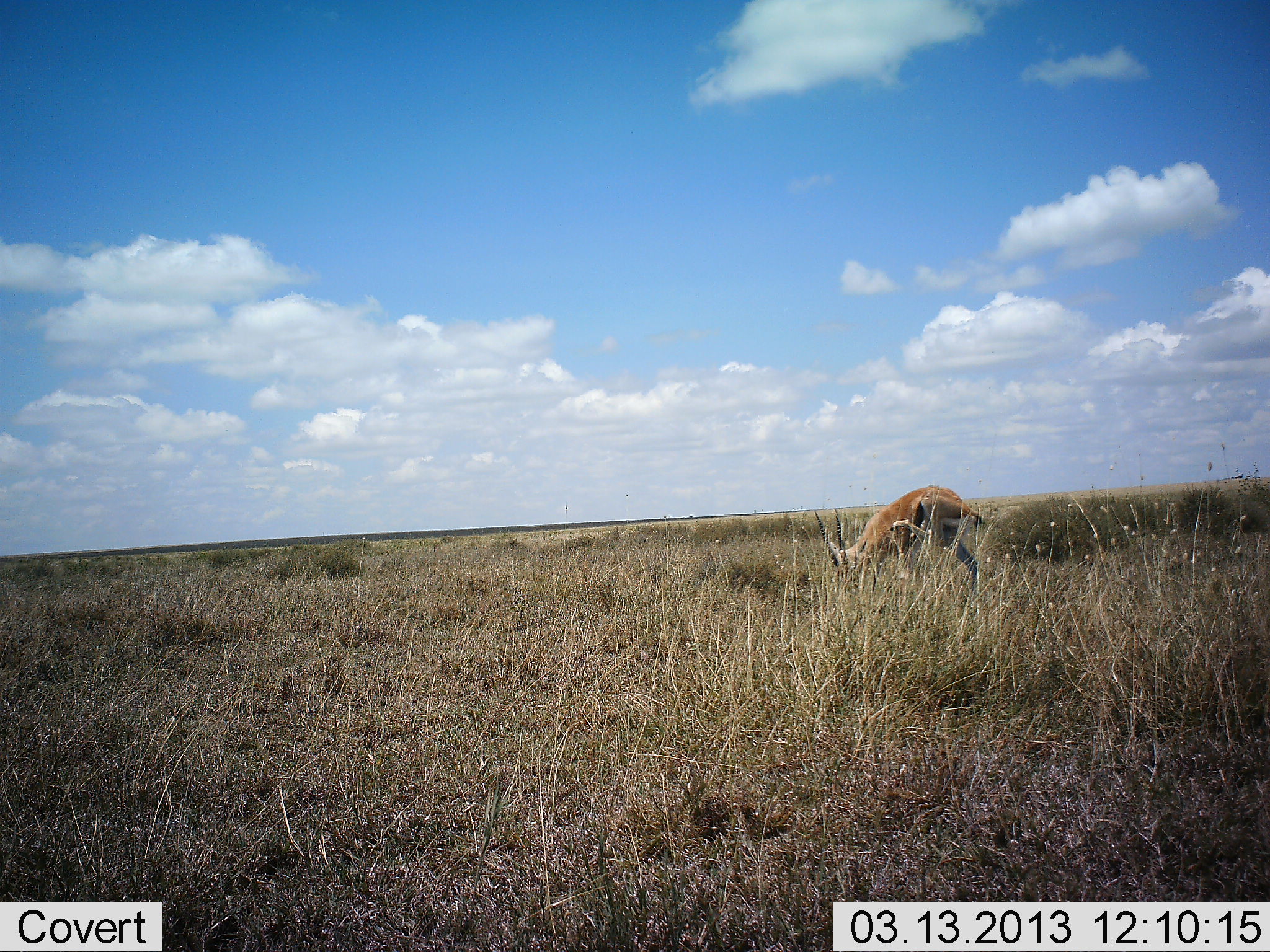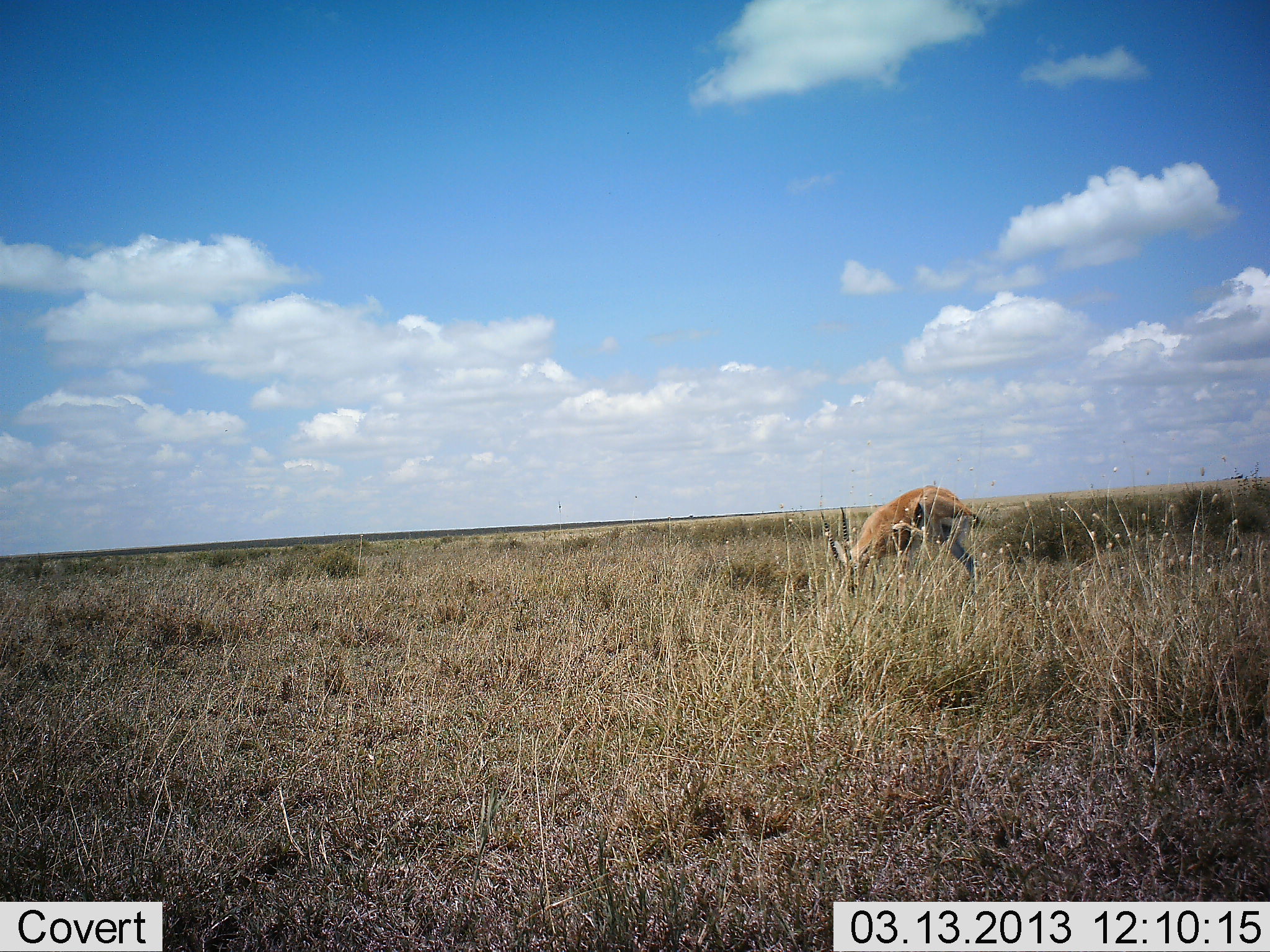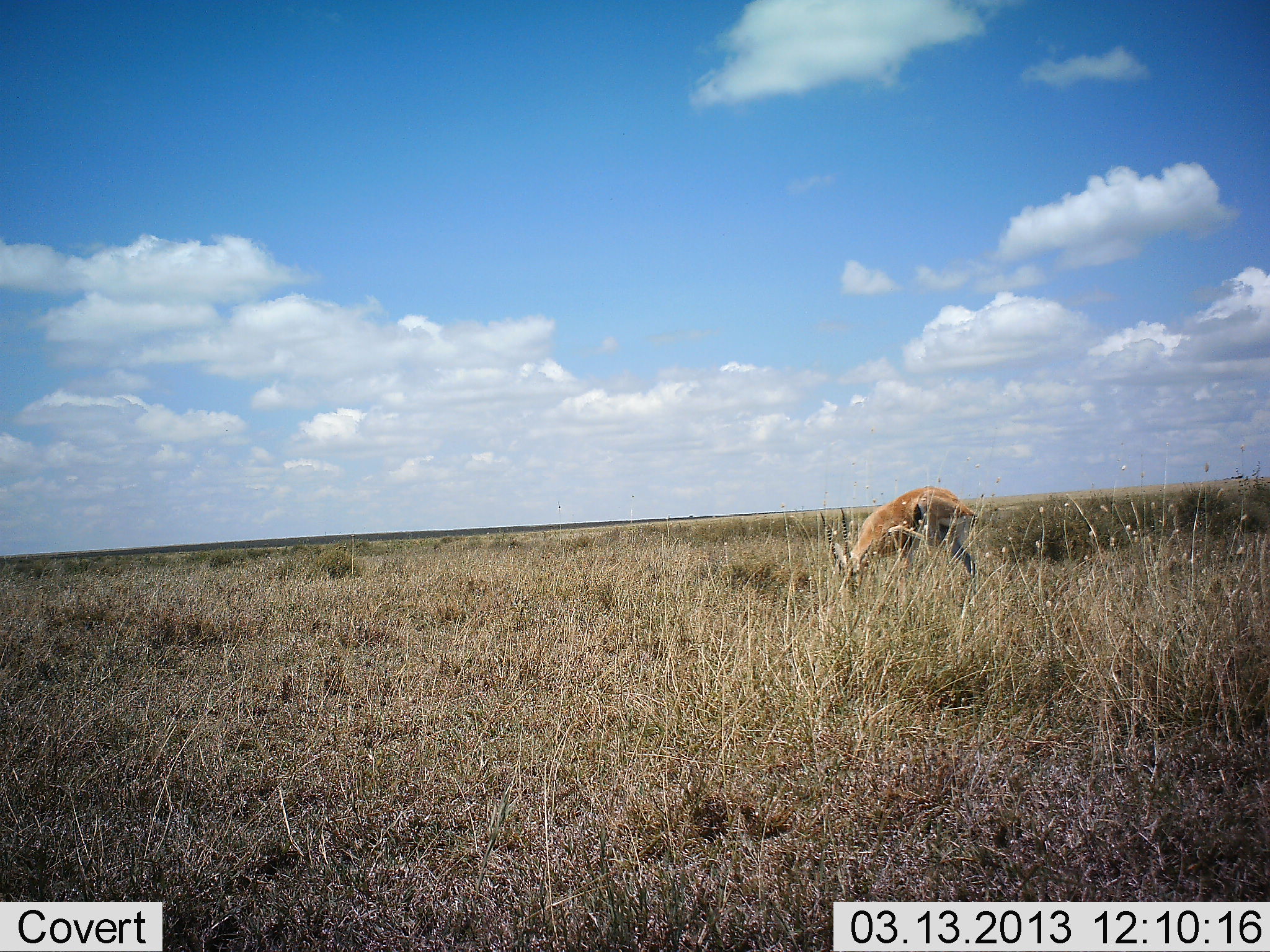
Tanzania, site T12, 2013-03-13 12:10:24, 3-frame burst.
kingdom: Animalia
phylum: Chordata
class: Mammalia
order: Artiodactyla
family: Bovidae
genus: Eudorcas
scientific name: Eudorcas thomsonii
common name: thomson's gazelle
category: gazellethomsons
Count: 1.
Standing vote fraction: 47%.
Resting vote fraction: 0%.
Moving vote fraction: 7%.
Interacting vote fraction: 7%.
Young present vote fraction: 0%.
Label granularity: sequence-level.